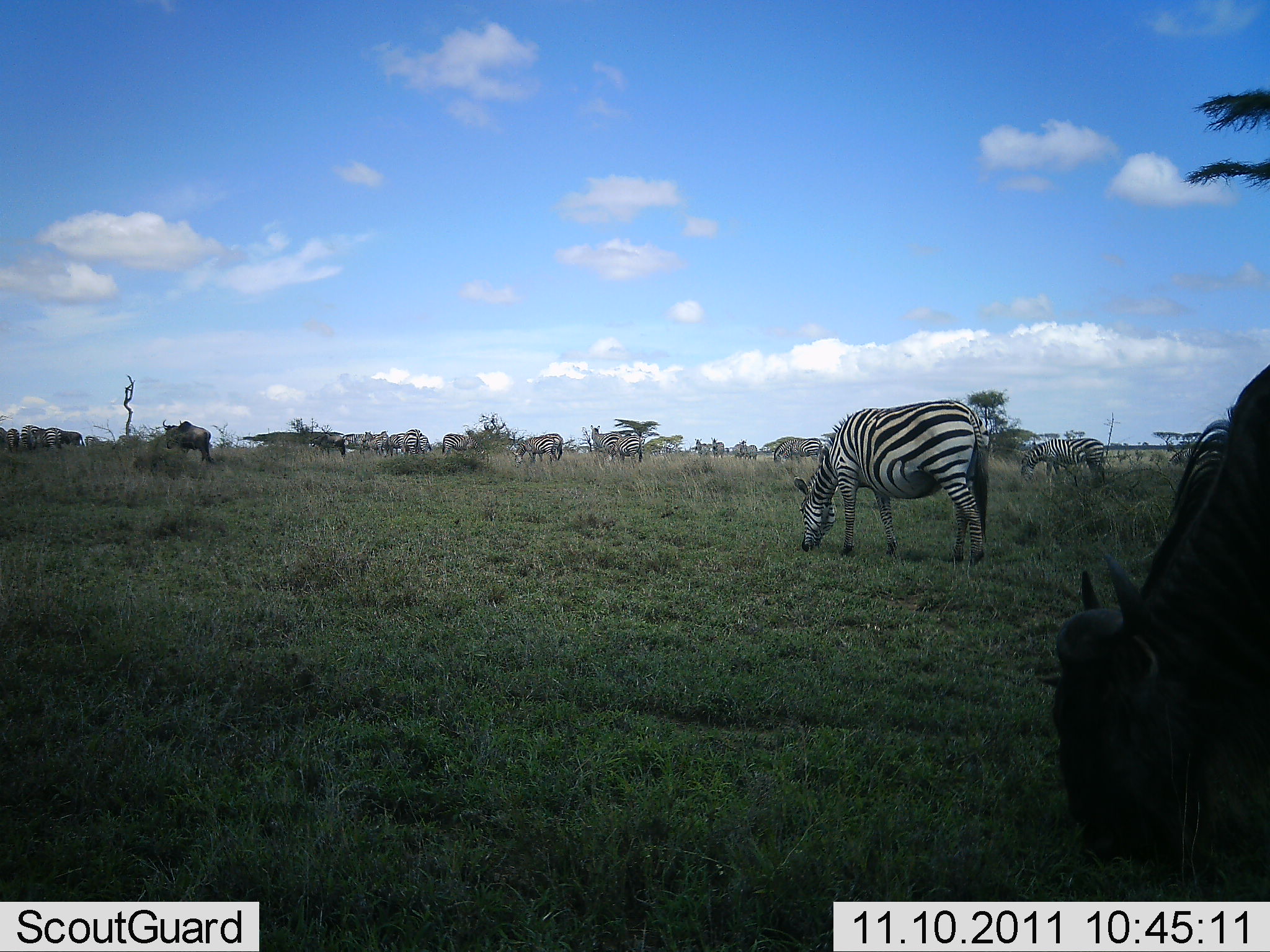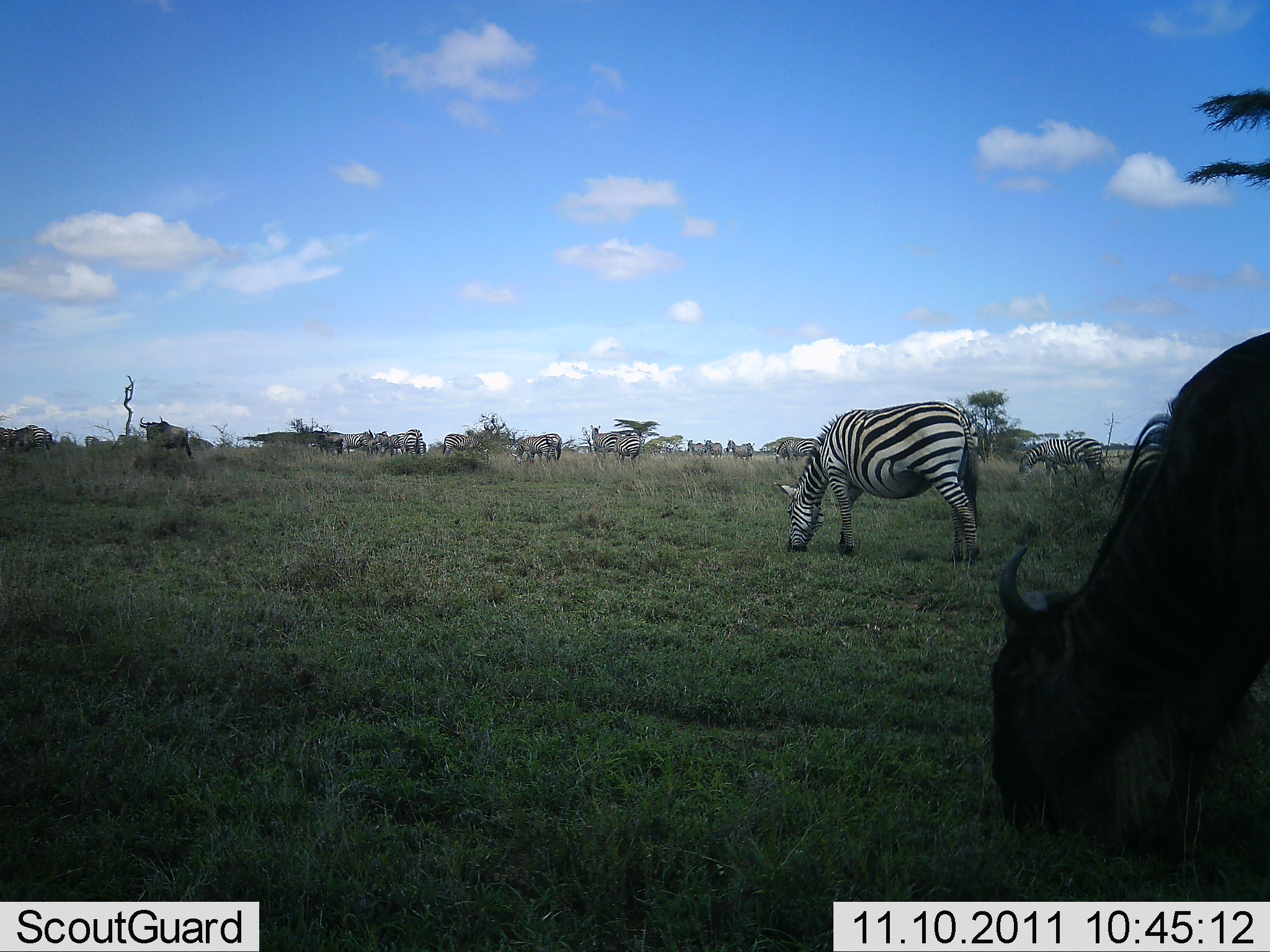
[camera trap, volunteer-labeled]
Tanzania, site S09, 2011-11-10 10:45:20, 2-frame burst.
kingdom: Animalia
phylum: Chordata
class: Mammalia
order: Artiodactyla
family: Bovidae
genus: Connochaetes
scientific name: Connochaetes taurinus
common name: blue wildebeest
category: wildebeest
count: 3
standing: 21%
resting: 0%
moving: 21%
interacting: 0%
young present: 0%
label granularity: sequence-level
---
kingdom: Animalia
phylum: Chordata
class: Mammalia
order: Perissodactyla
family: Equidae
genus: Equus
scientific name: Equus quagga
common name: plains zebra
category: zebra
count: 10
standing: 35%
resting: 0%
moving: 18%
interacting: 0%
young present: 0%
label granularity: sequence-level